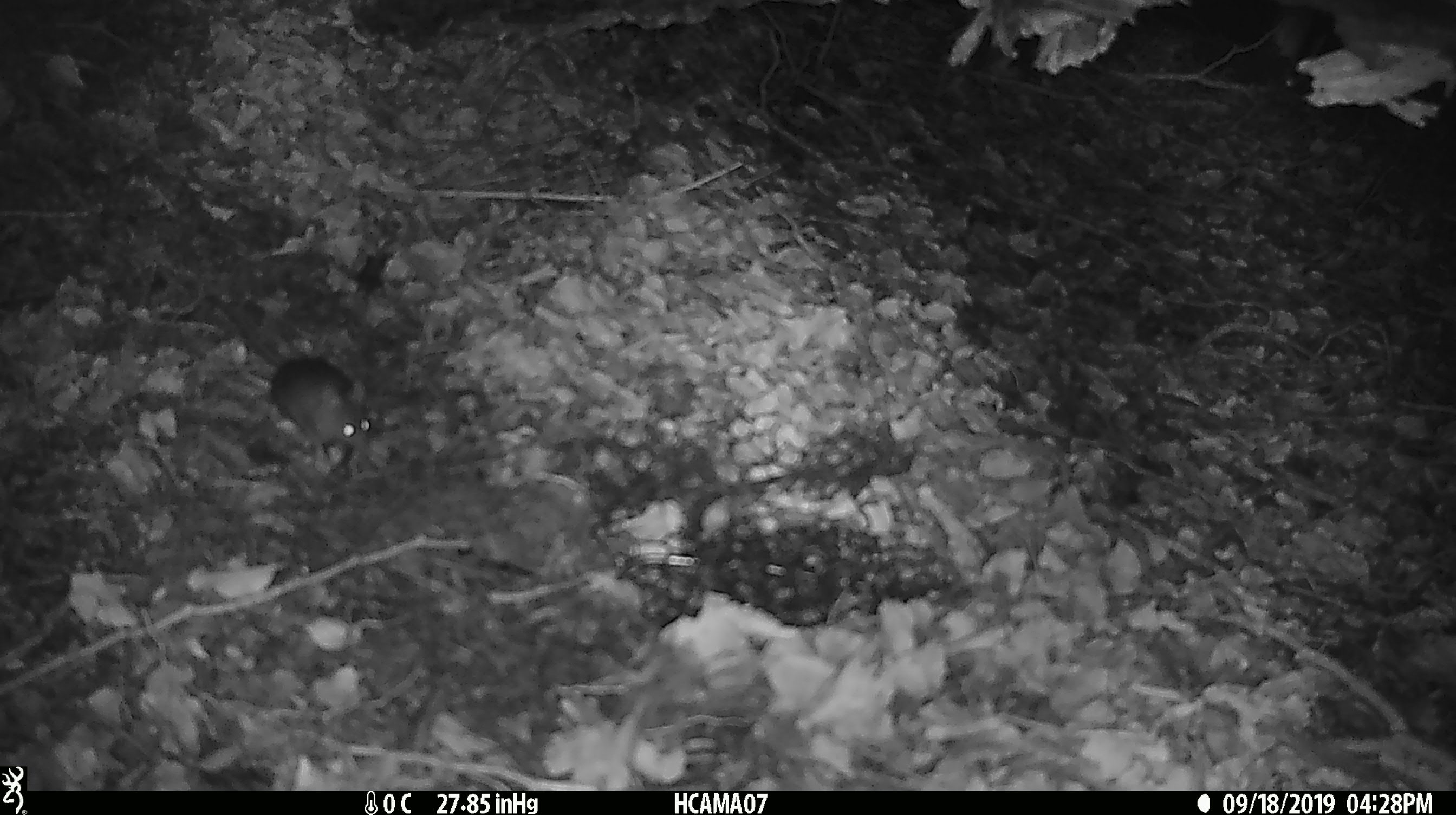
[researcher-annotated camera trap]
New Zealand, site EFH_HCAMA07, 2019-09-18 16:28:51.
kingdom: Animalia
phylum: Chordata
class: Mammalia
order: Rodentia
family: Muridae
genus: Mus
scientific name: Mus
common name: mouse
Mouse (Mus).